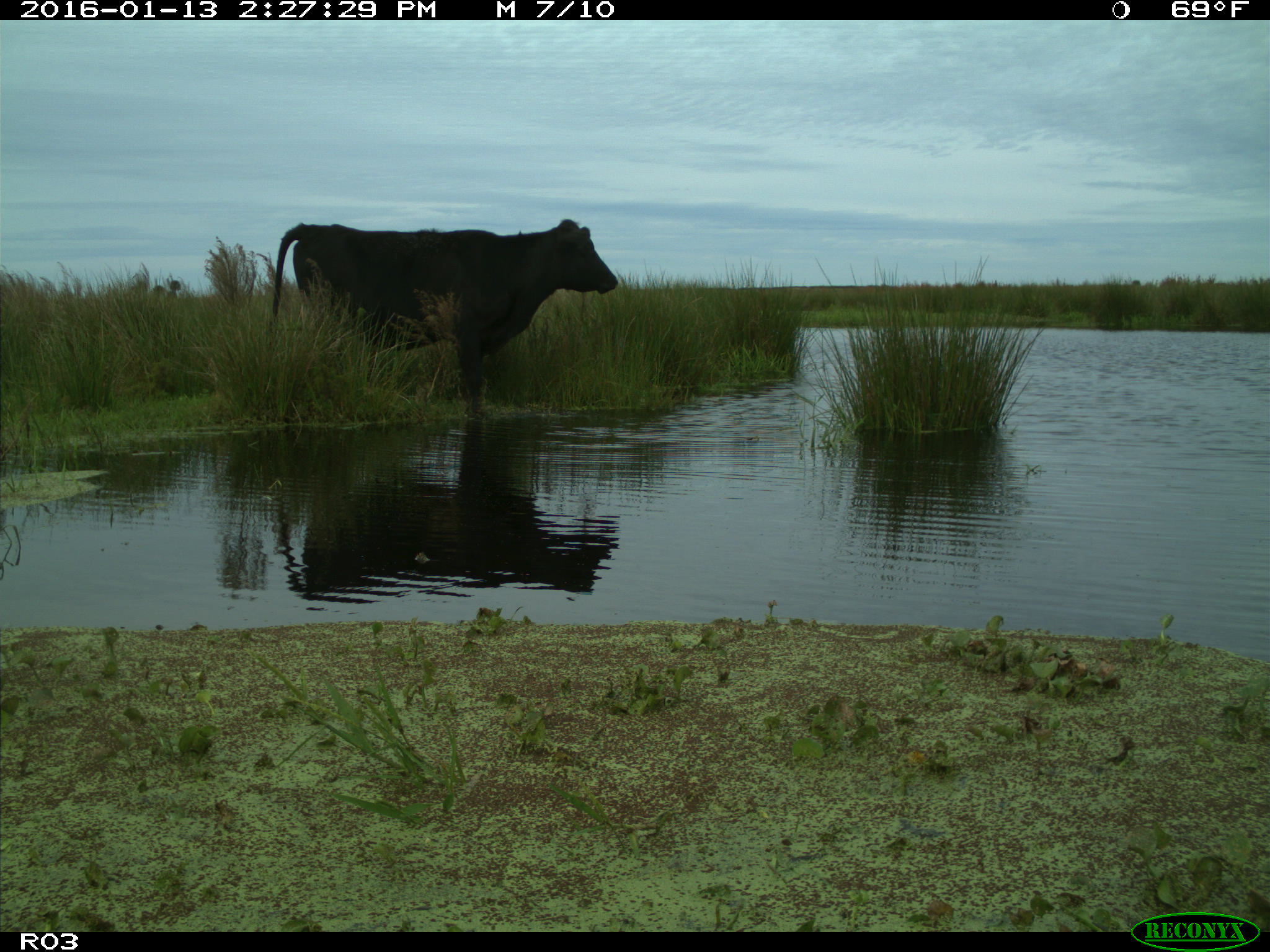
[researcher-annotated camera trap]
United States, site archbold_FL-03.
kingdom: Animalia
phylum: Chordata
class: Mammalia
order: Artiodactyla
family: Bovidae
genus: Bos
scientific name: Bos taurus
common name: domestic cow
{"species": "Bos taurus (domestic cow)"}